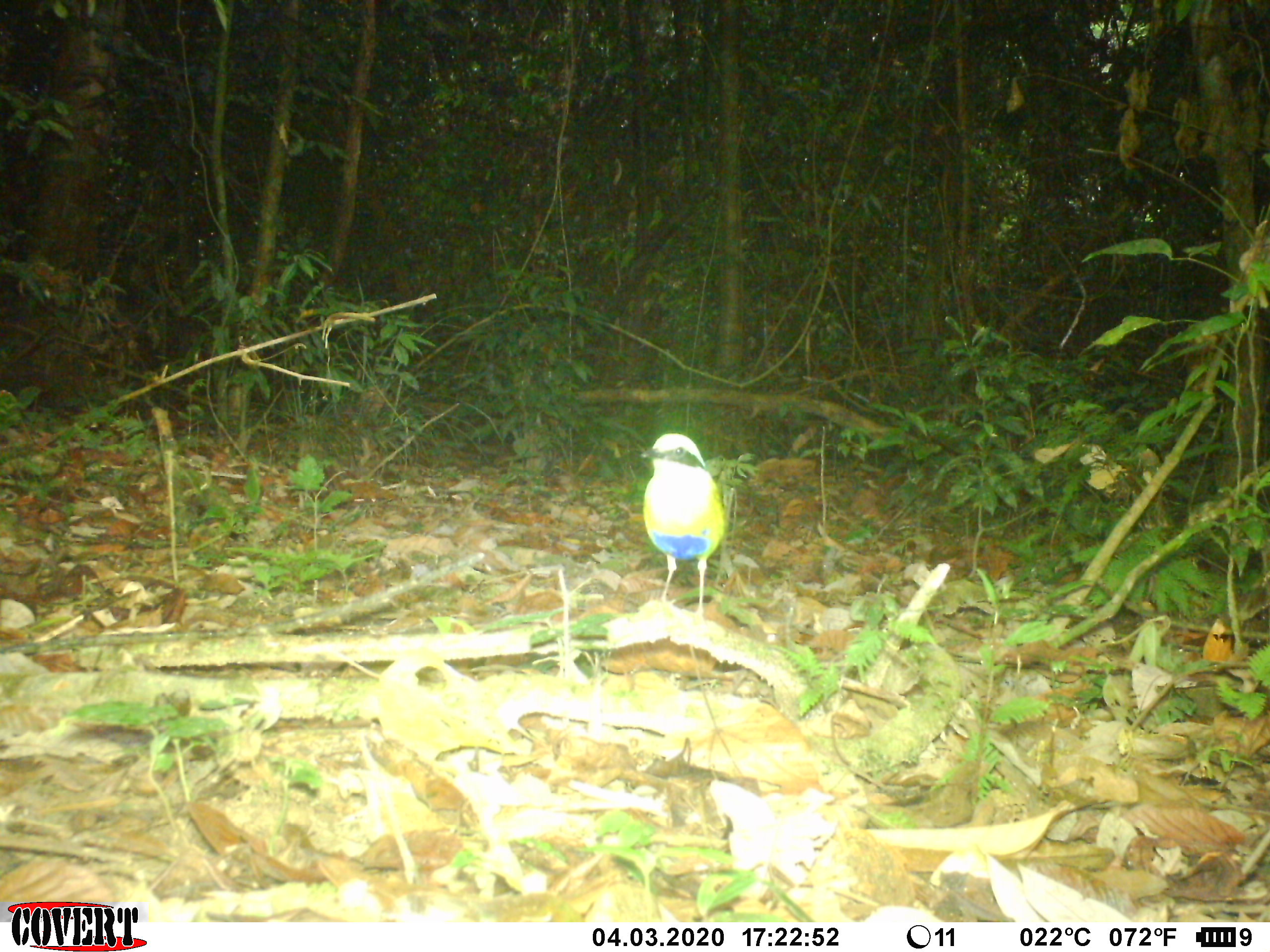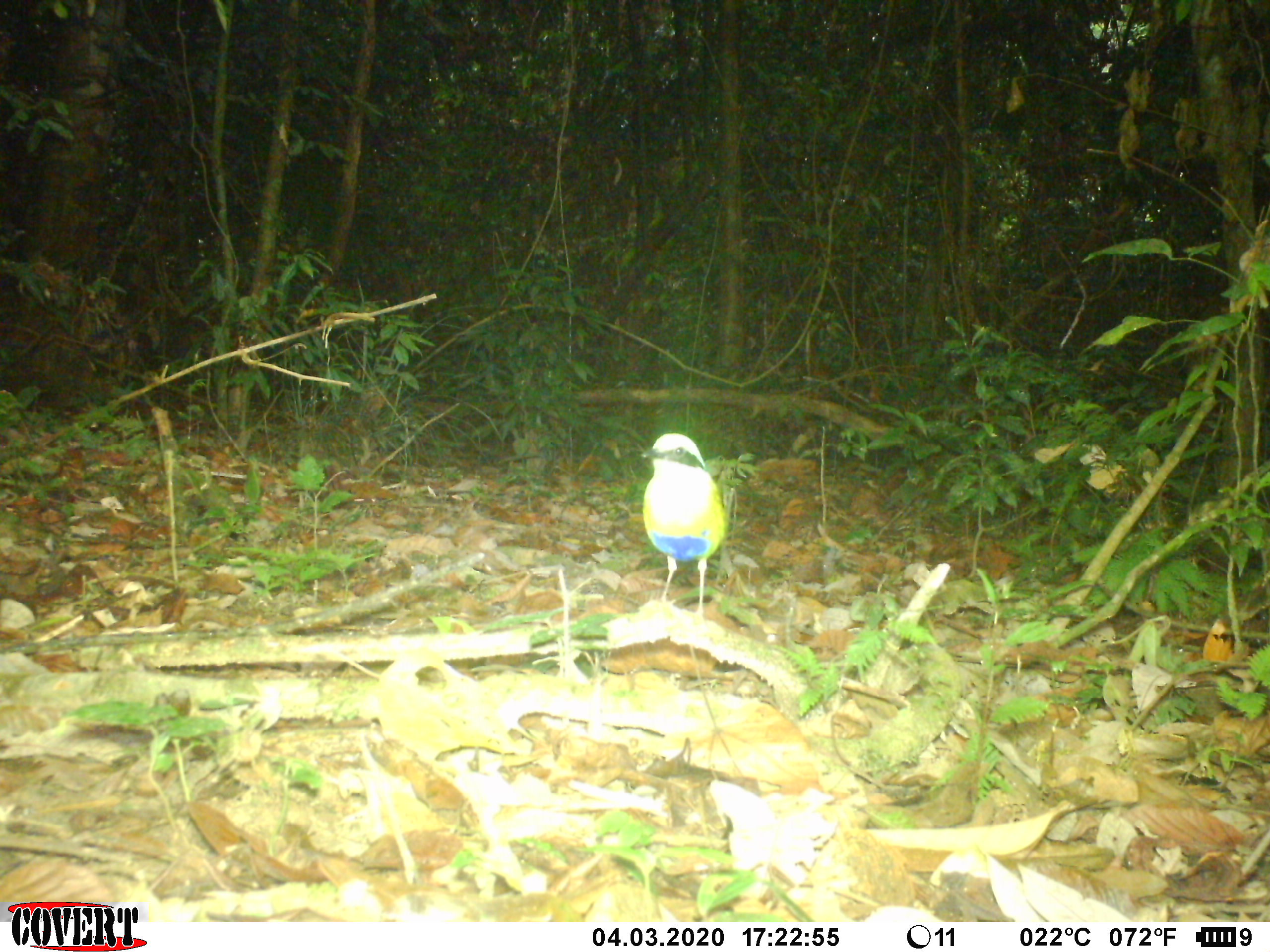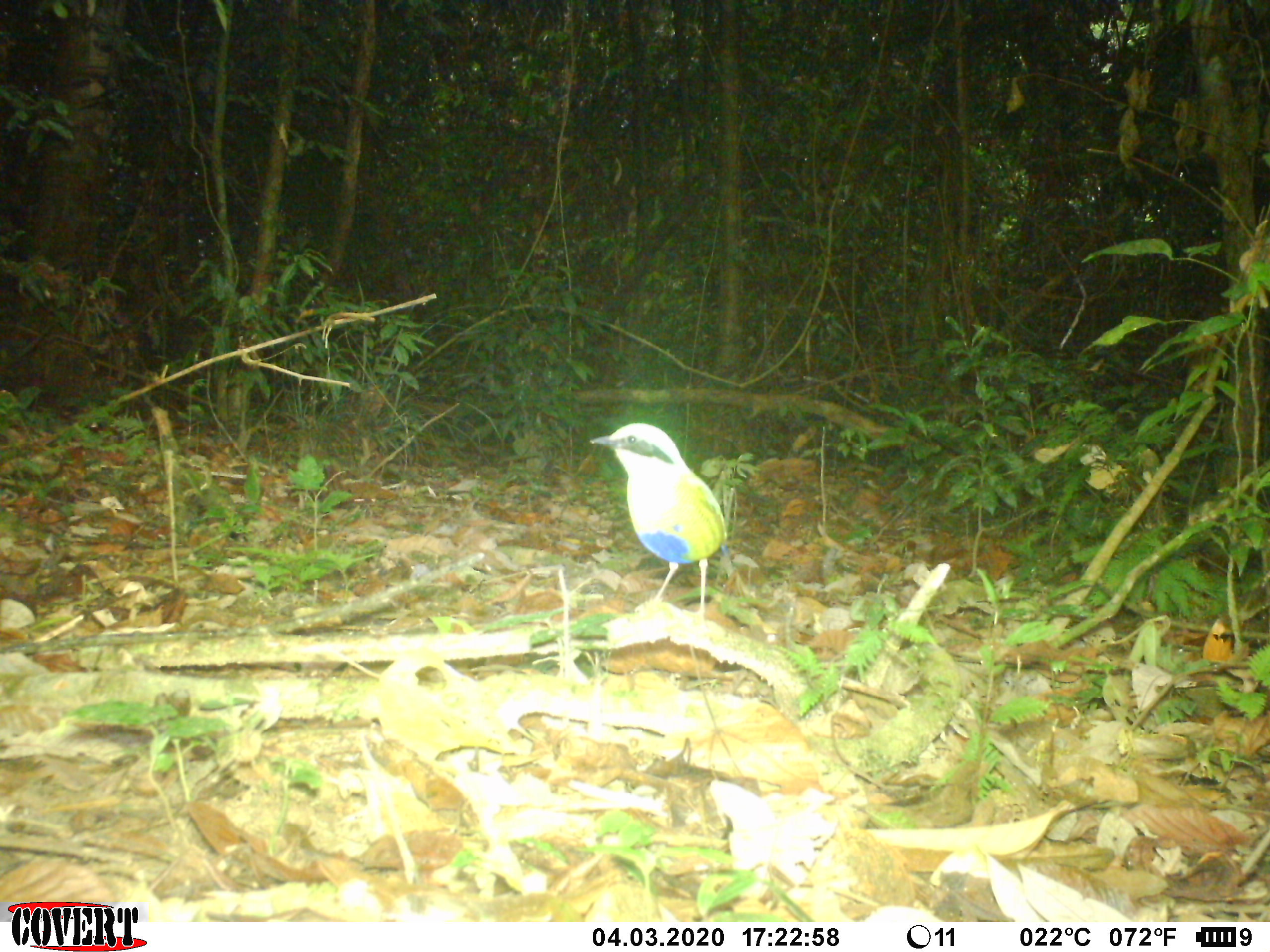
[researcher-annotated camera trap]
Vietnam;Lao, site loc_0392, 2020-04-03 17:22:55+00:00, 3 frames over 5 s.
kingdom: Animalia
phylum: Chordata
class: Aves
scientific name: Aves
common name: bird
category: unidentified bird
Unidentified bird (bird) (Aves). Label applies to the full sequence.